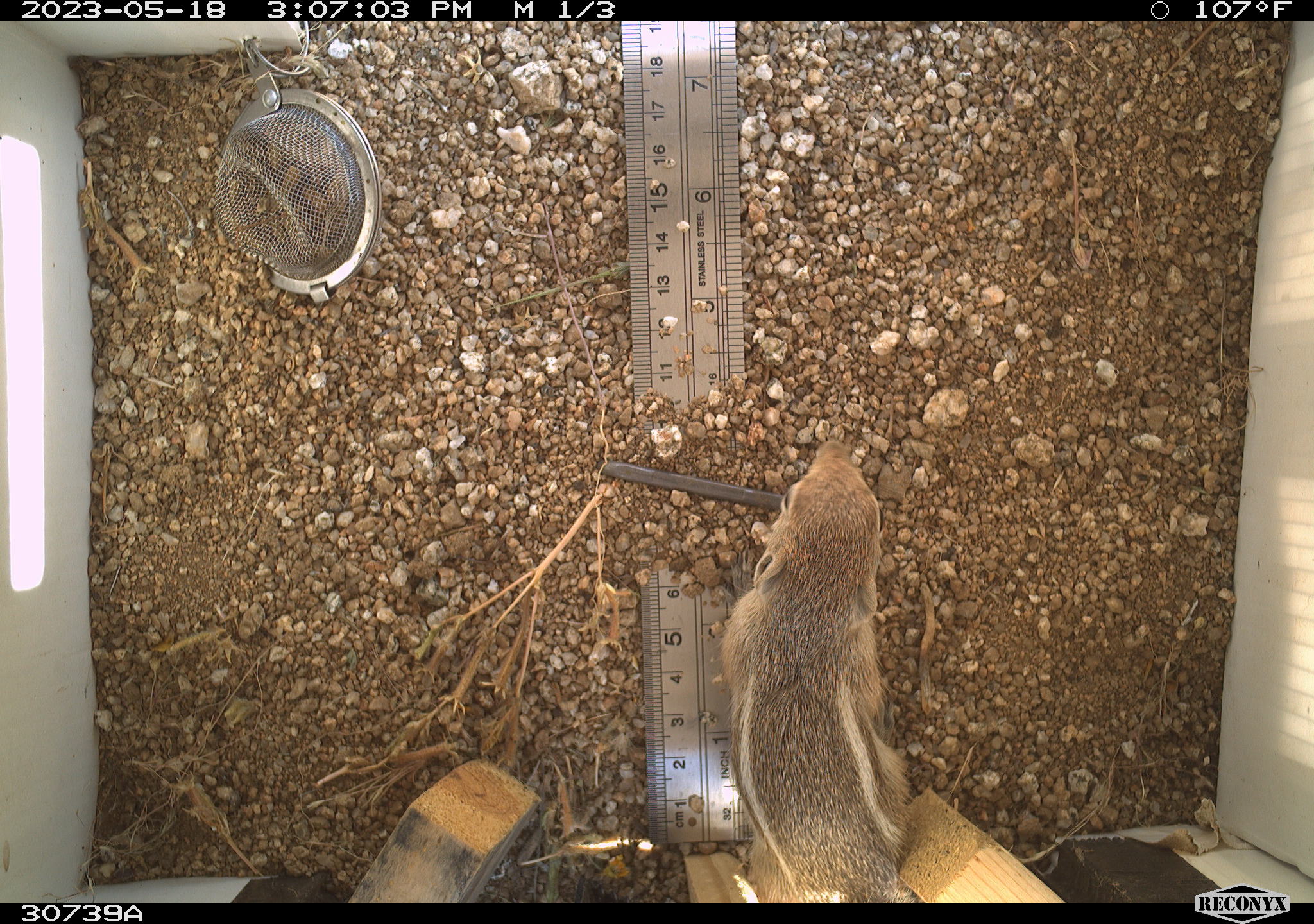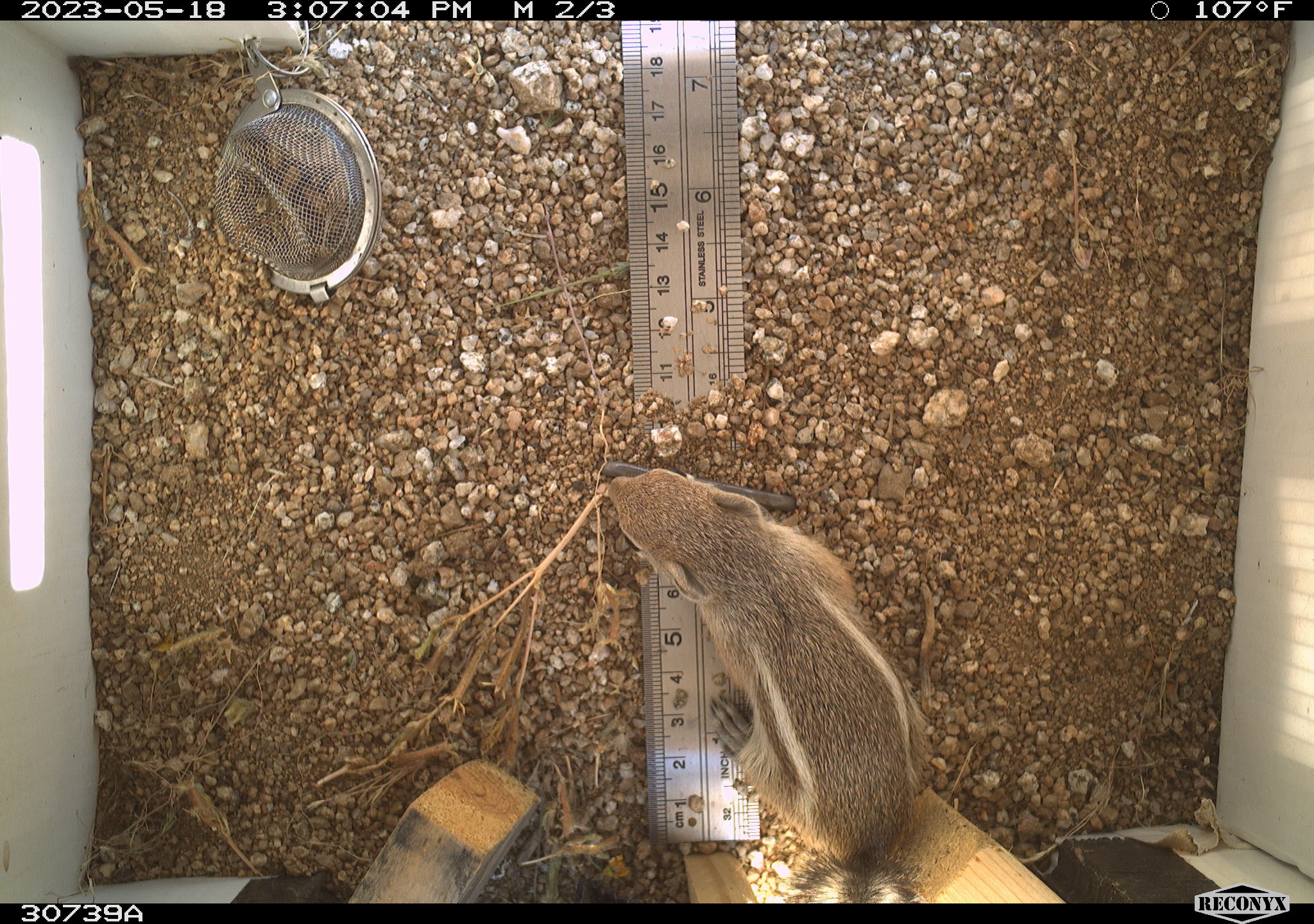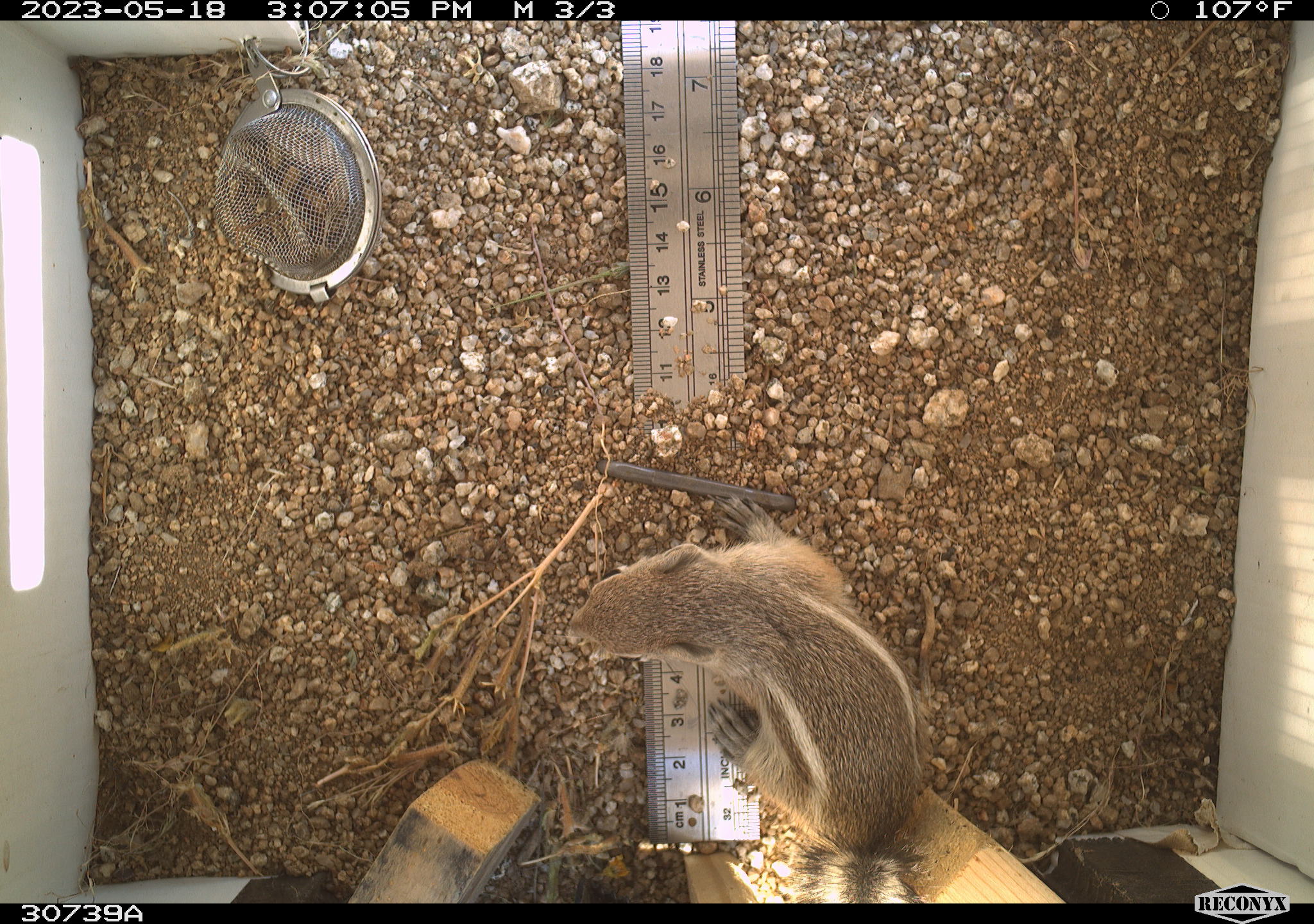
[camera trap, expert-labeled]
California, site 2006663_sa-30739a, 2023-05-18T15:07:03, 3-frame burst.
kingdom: Animalia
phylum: Chordata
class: Mammalia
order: Rodentia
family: Sciuridae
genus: Ammospermophilus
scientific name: Ammospermophilus leucurus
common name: white-tailed antelope squirrel